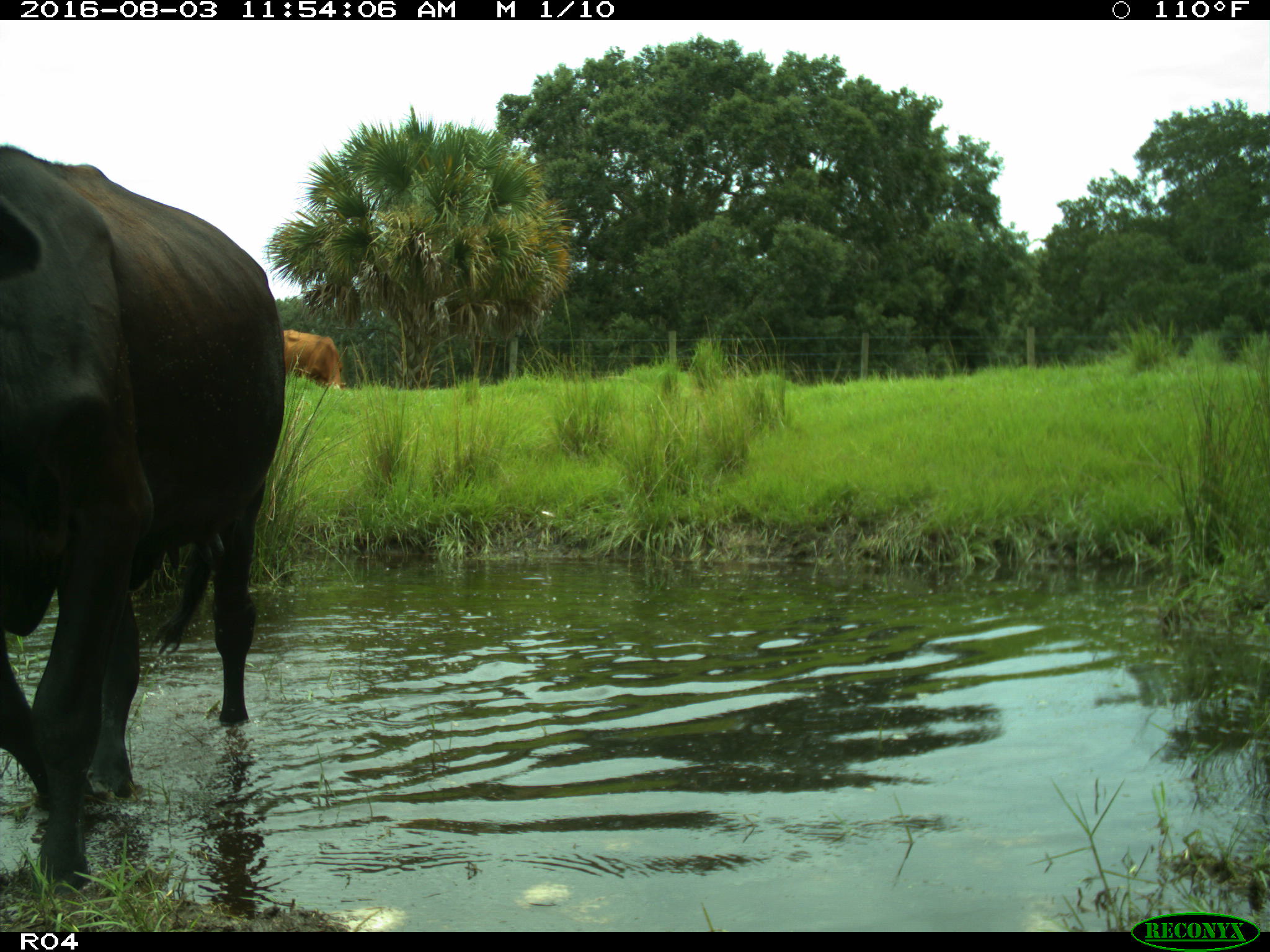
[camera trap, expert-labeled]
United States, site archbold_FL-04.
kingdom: Animalia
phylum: Chordata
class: Mammalia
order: Artiodactyla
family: Bovidae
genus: Bos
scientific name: Bos taurus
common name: domestic cow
Bos taurus (domestic cow).